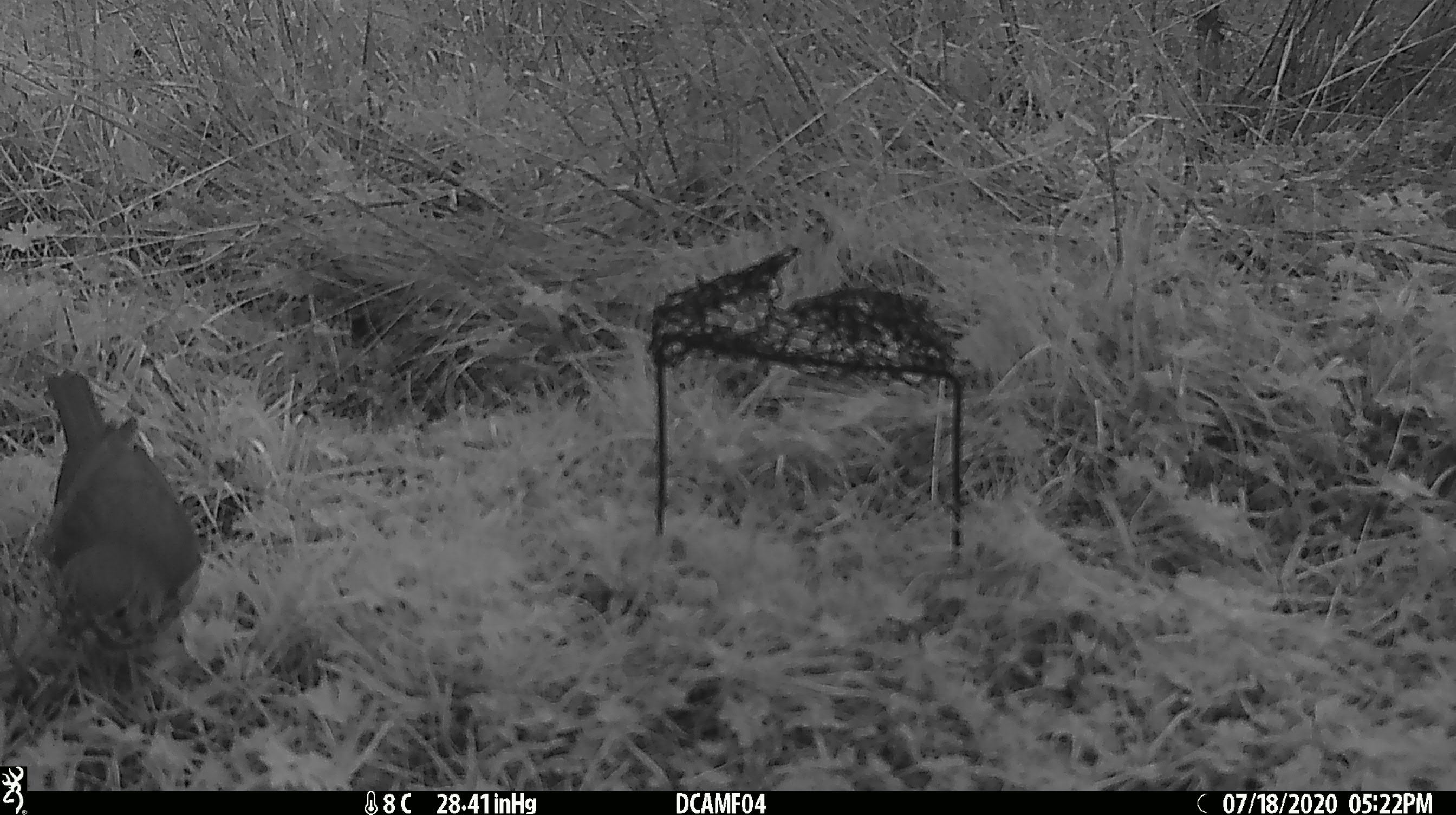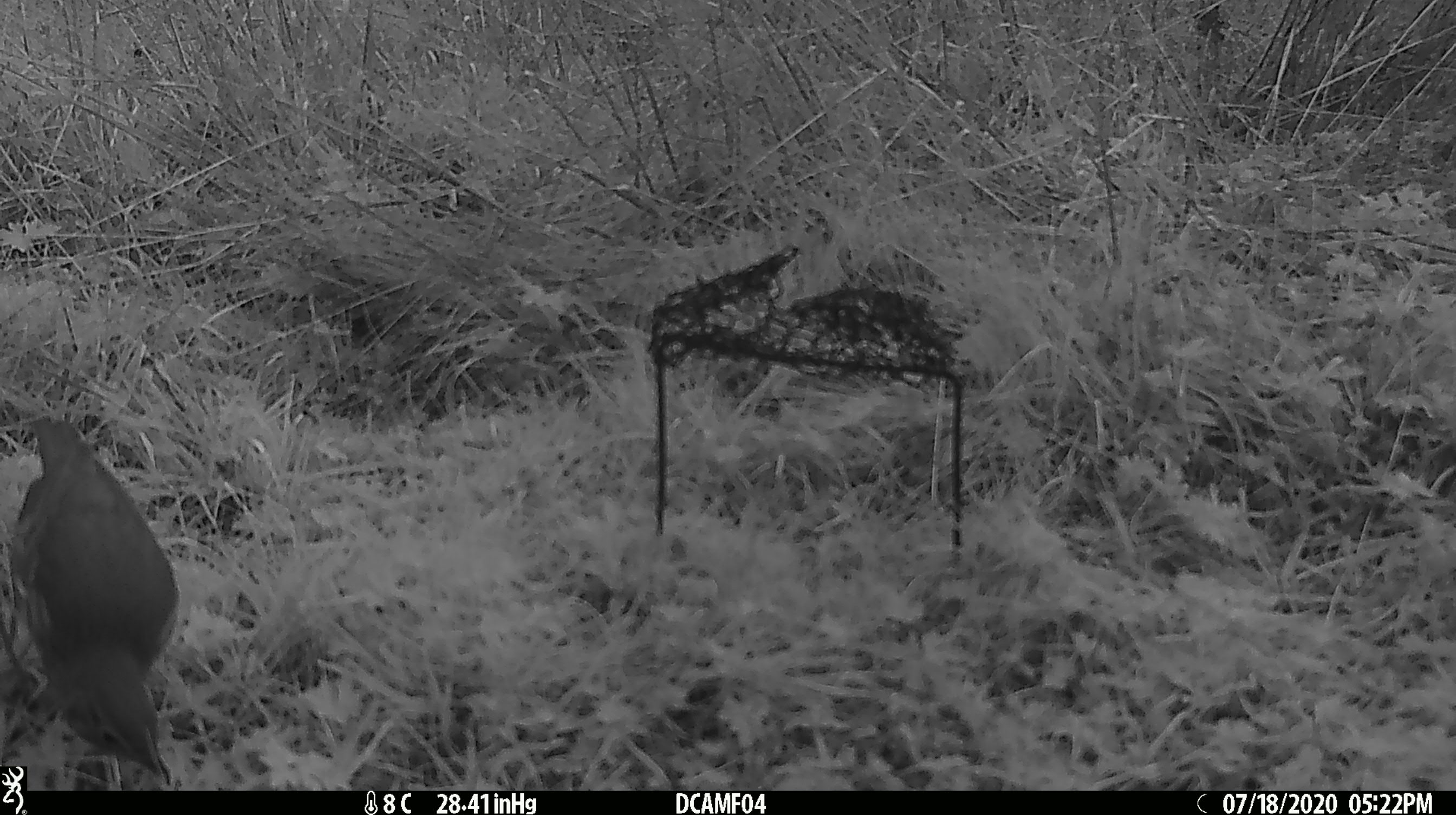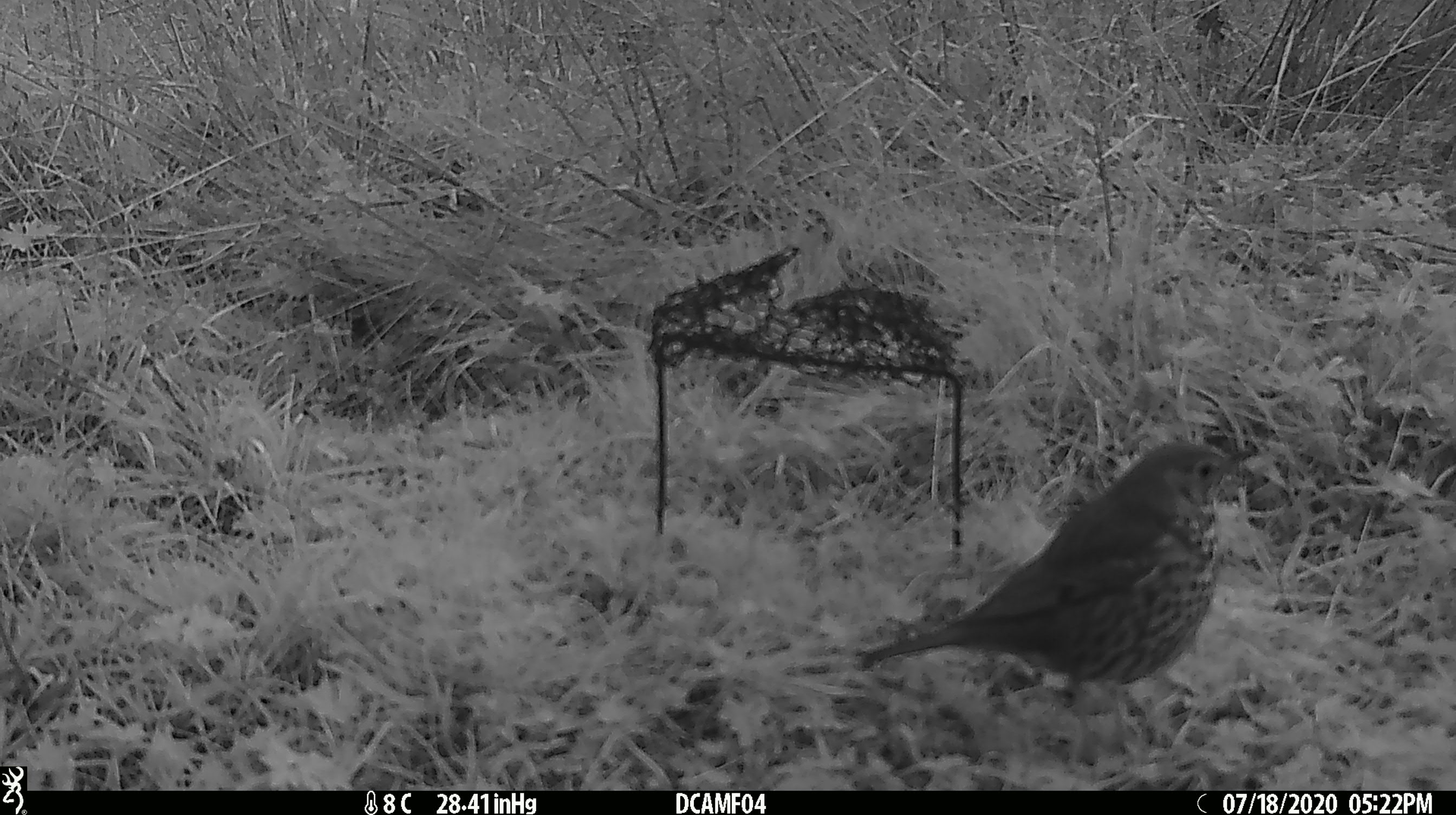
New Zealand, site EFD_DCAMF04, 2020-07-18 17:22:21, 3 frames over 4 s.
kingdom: Animalia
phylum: Chordata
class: Aves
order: Passeriformes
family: Turdidae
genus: Turdus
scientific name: Turdus philomelos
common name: song thrush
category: thrush